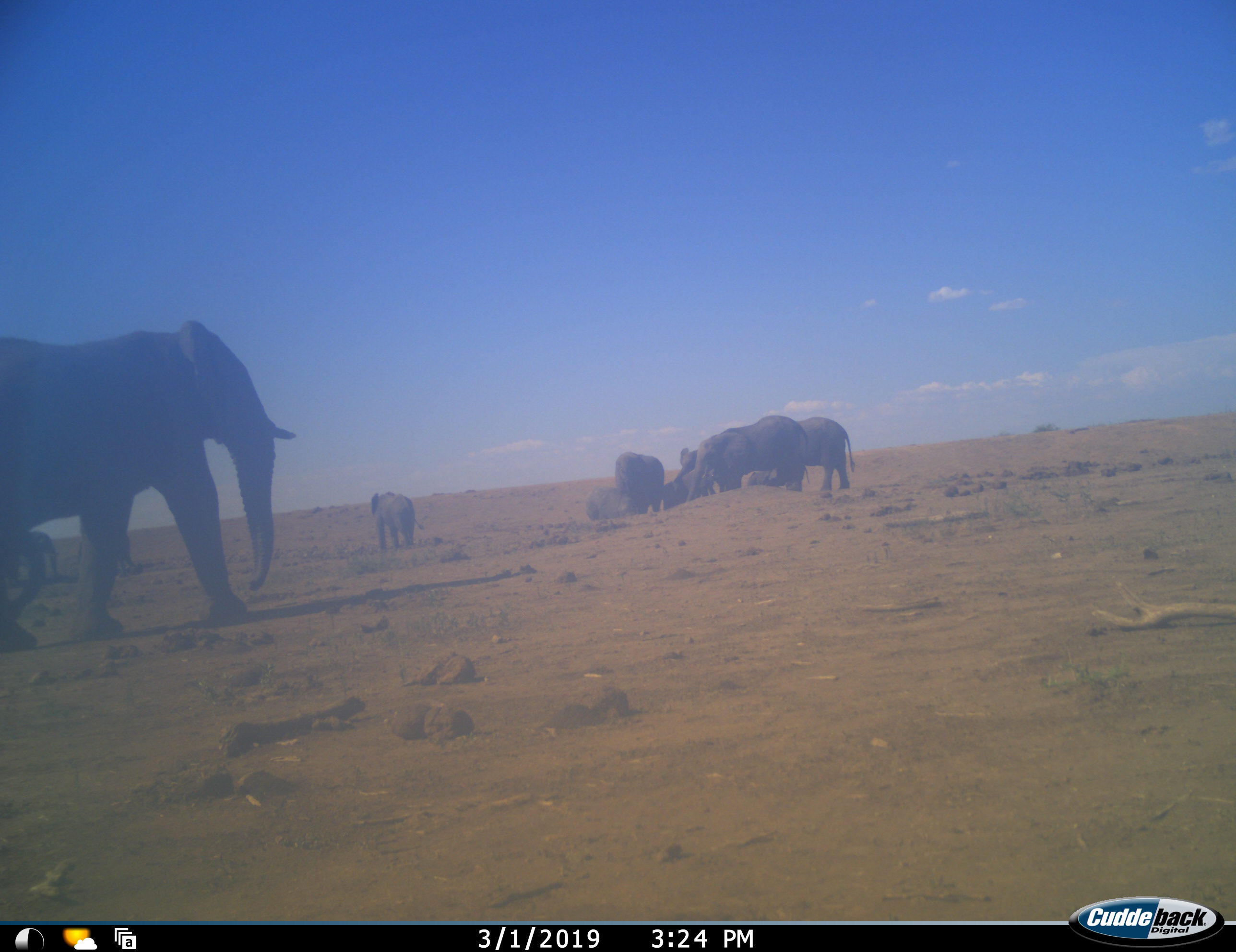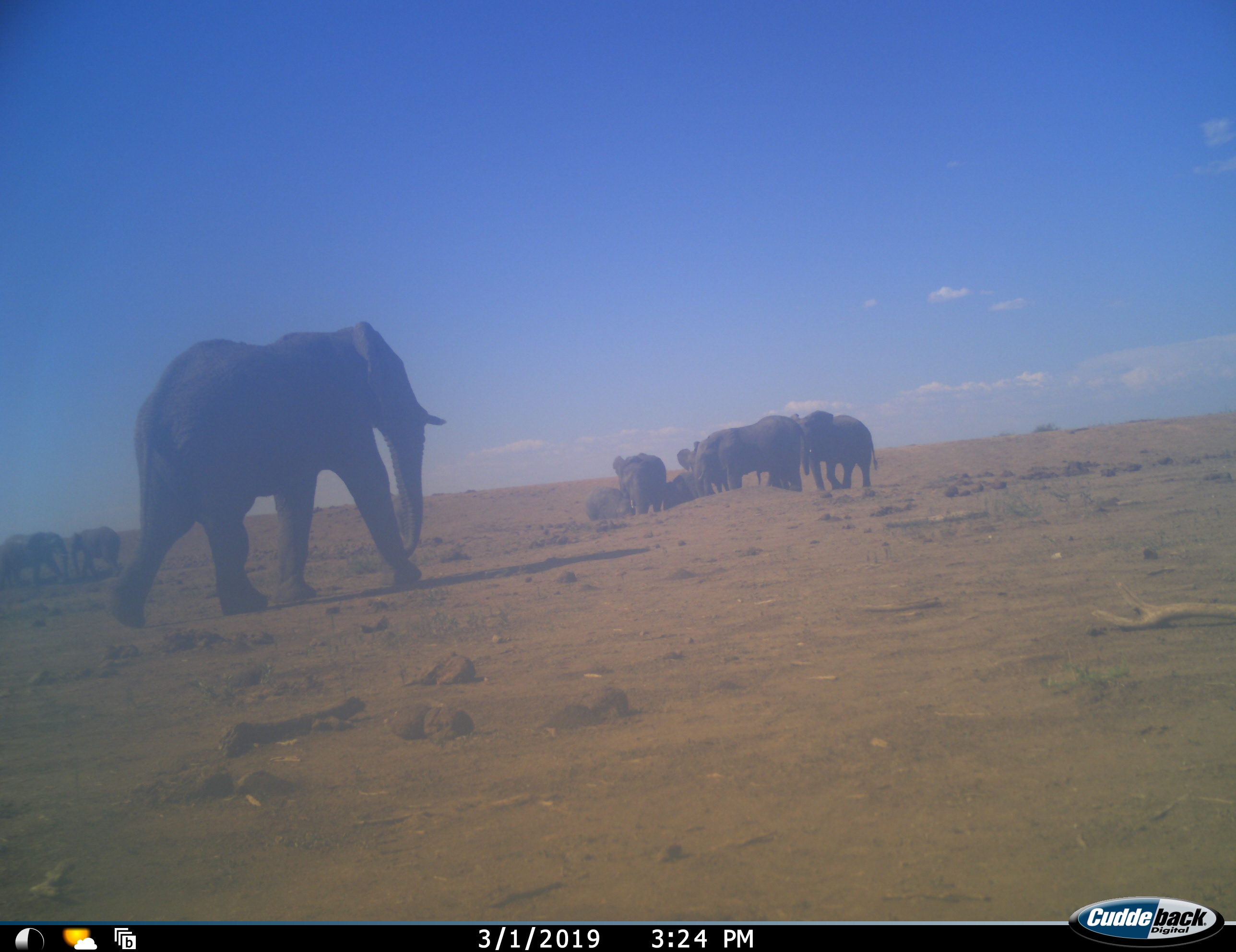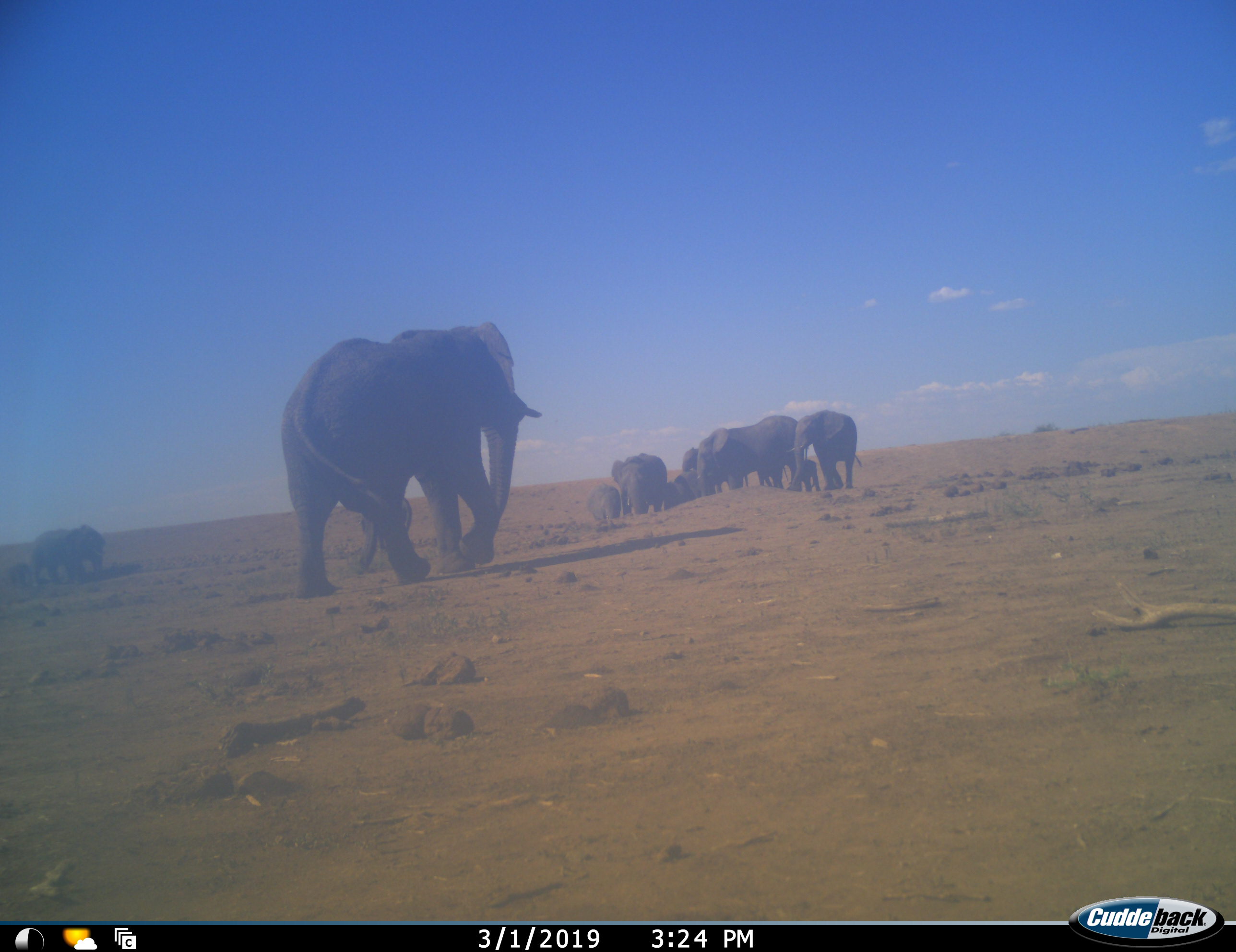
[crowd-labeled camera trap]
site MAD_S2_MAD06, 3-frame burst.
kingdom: Animalia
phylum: Chordata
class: Mammalia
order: Proboscidea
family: Elephantidae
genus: Loxodonta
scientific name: Loxodonta africana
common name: african bush elephant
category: elephant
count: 11-50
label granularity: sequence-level